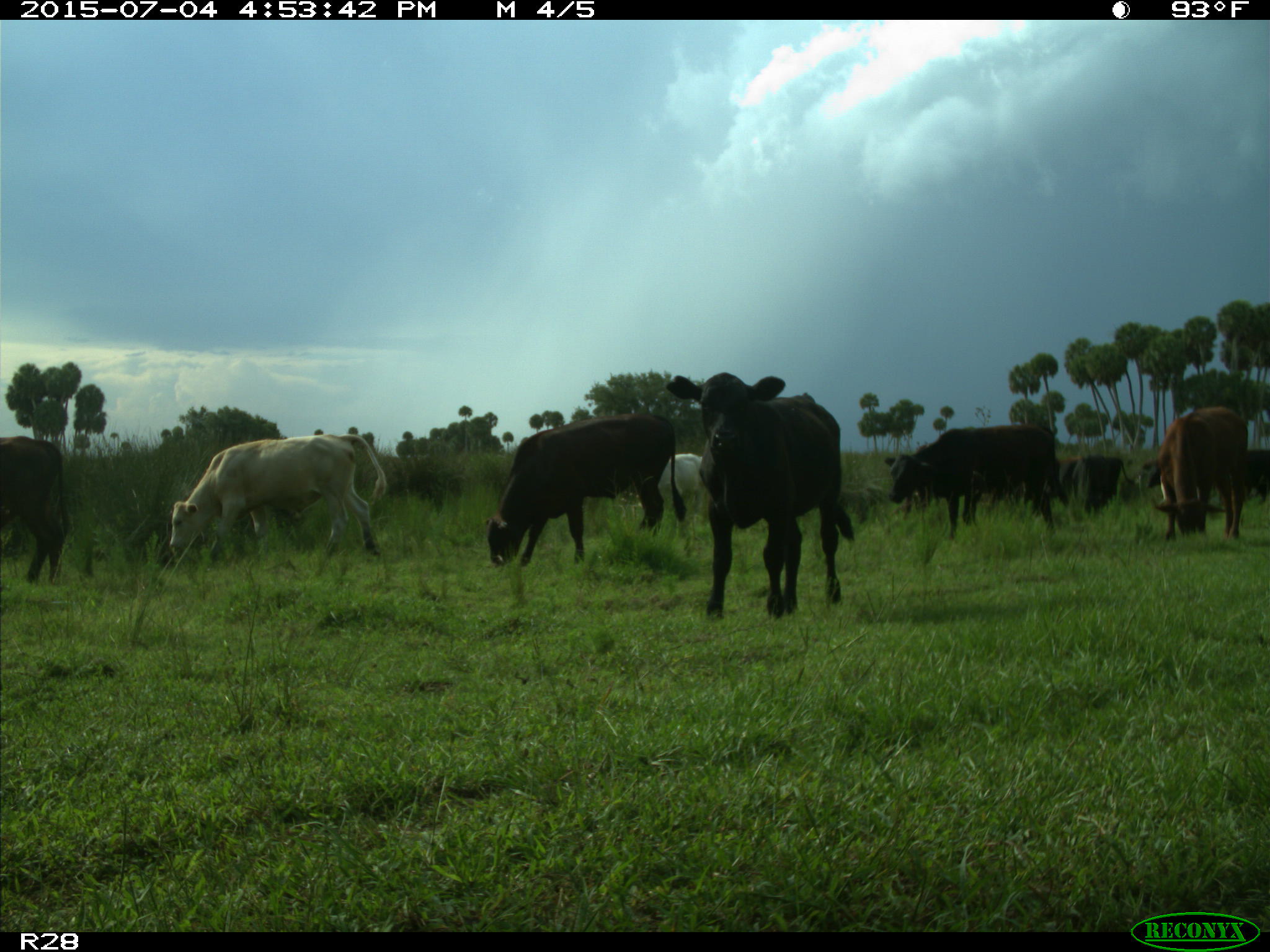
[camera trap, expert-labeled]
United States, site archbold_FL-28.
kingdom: Animalia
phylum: Chordata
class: Mammalia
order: Artiodactyla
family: Bovidae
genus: Bos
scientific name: Bos taurus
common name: domestic cow